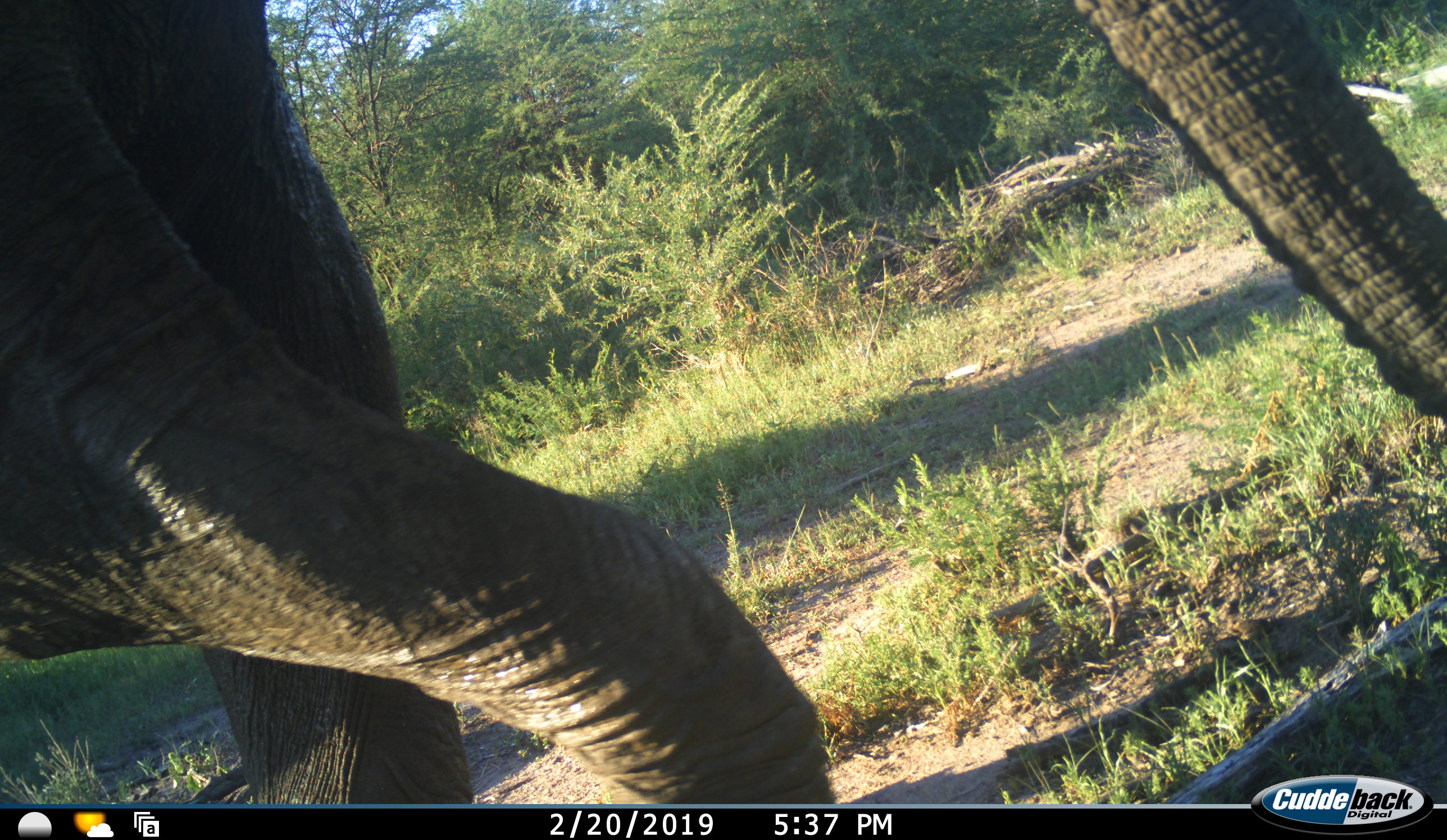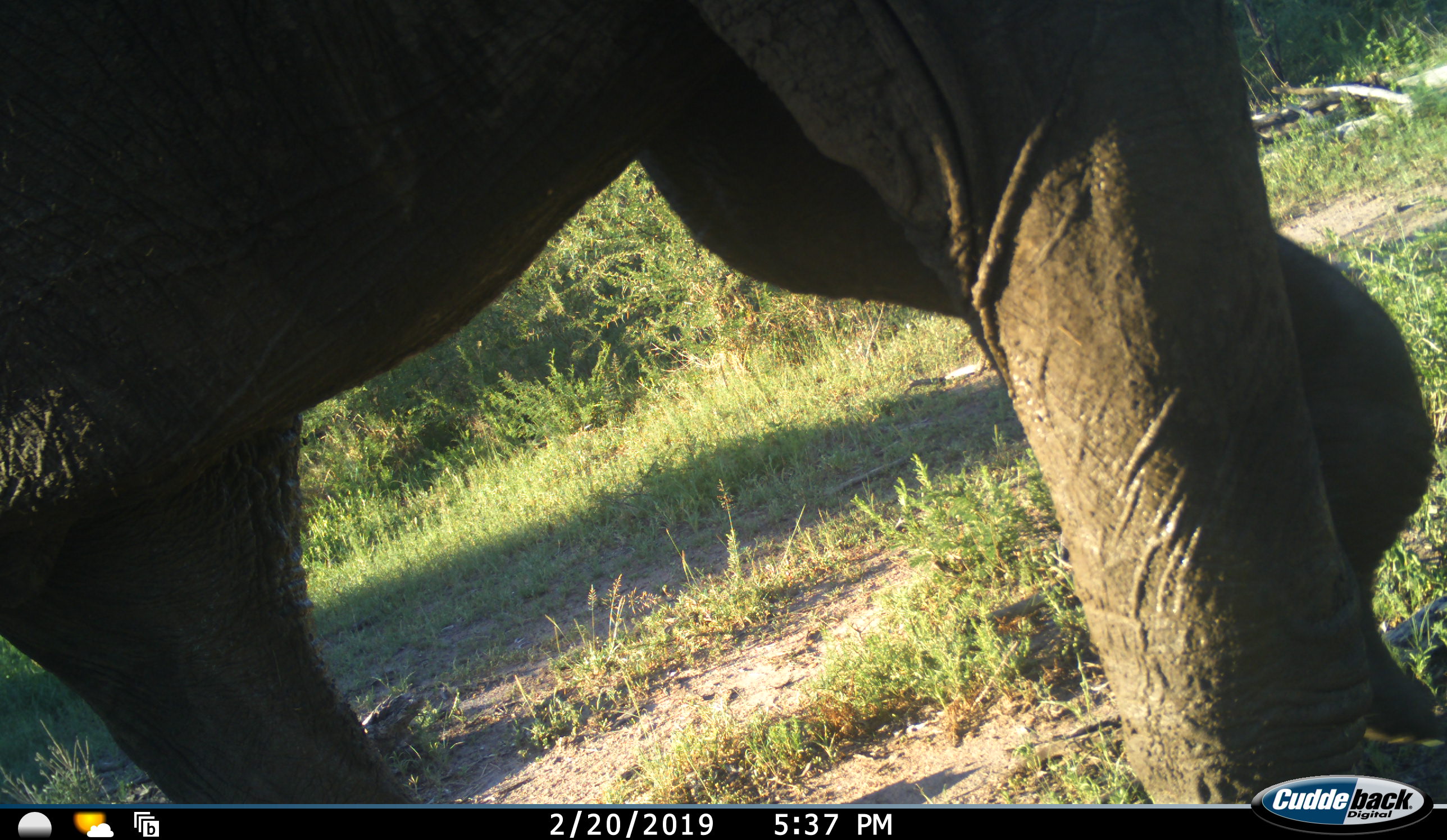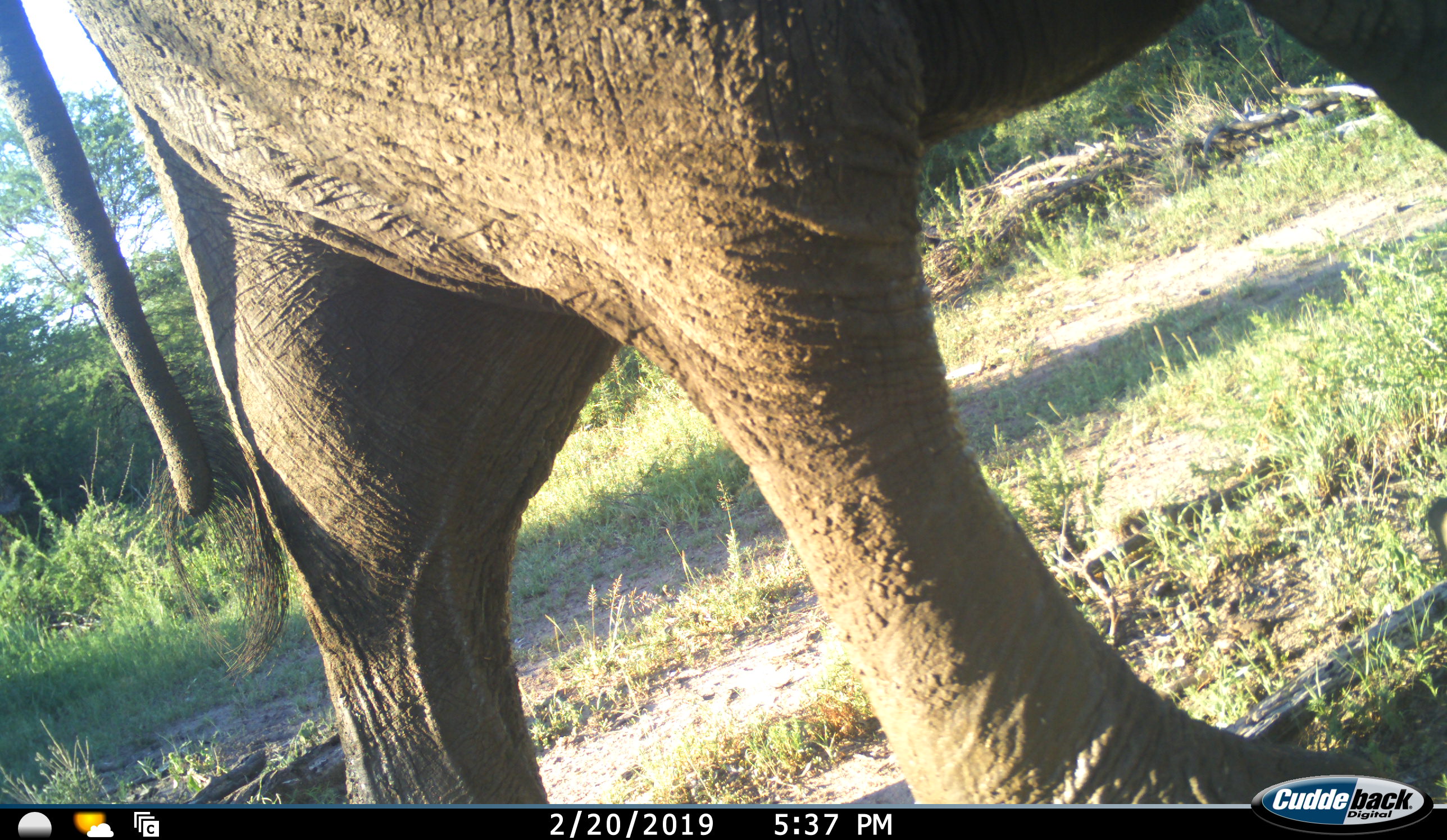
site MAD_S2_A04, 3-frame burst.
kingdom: Animalia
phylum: Chordata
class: Mammalia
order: Proboscidea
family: Elephantidae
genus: Loxodonta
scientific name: Loxodonta africana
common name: african bush elephant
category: elephant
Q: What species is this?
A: Elephant (african bush elephant) (Loxodonta africana).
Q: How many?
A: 1.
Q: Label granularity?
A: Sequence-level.